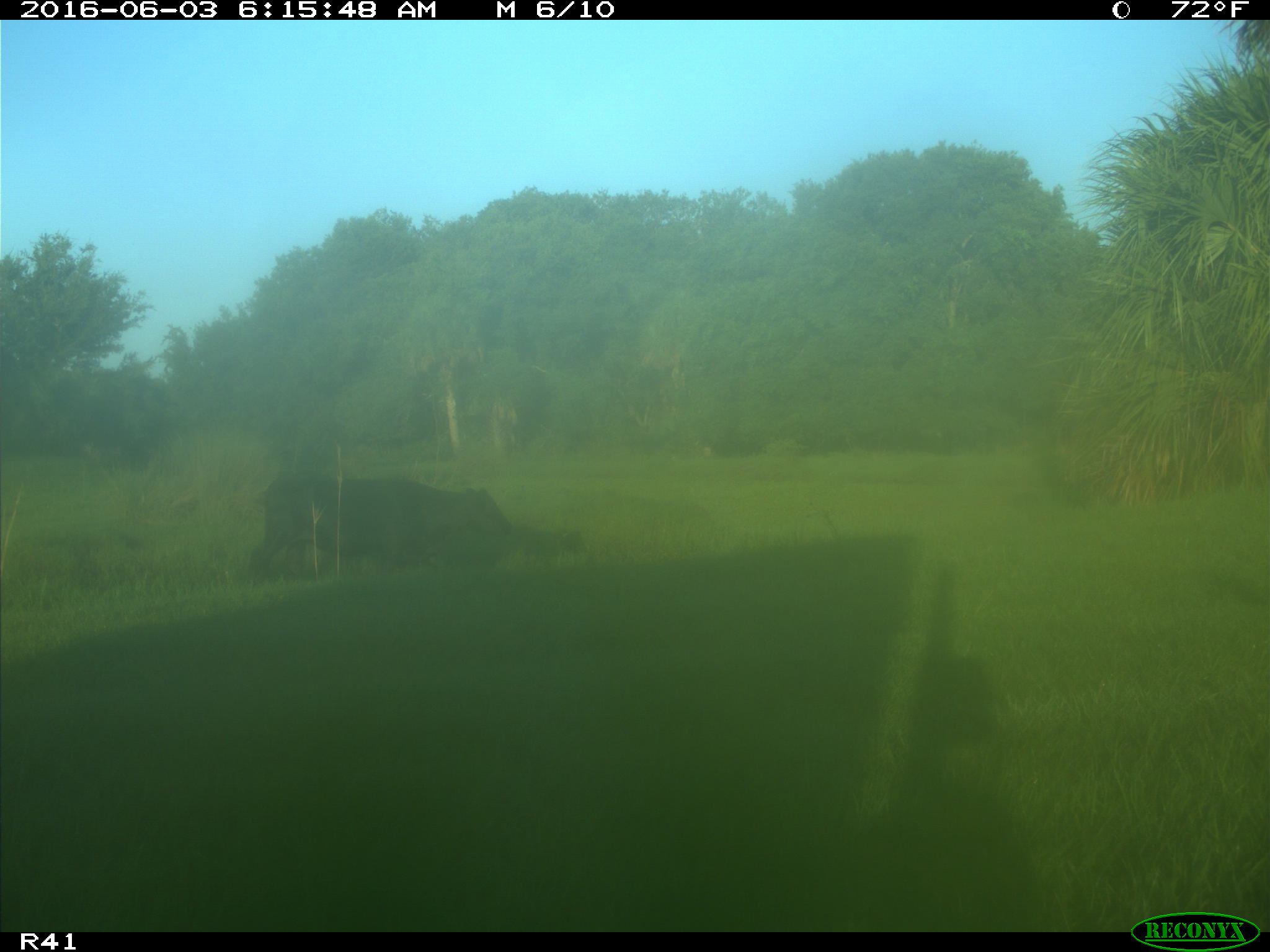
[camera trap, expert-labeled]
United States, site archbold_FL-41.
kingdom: Animalia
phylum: Chordata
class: Mammalia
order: Artiodactyla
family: Bovidae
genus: Bos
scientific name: Bos taurus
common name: domestic cow